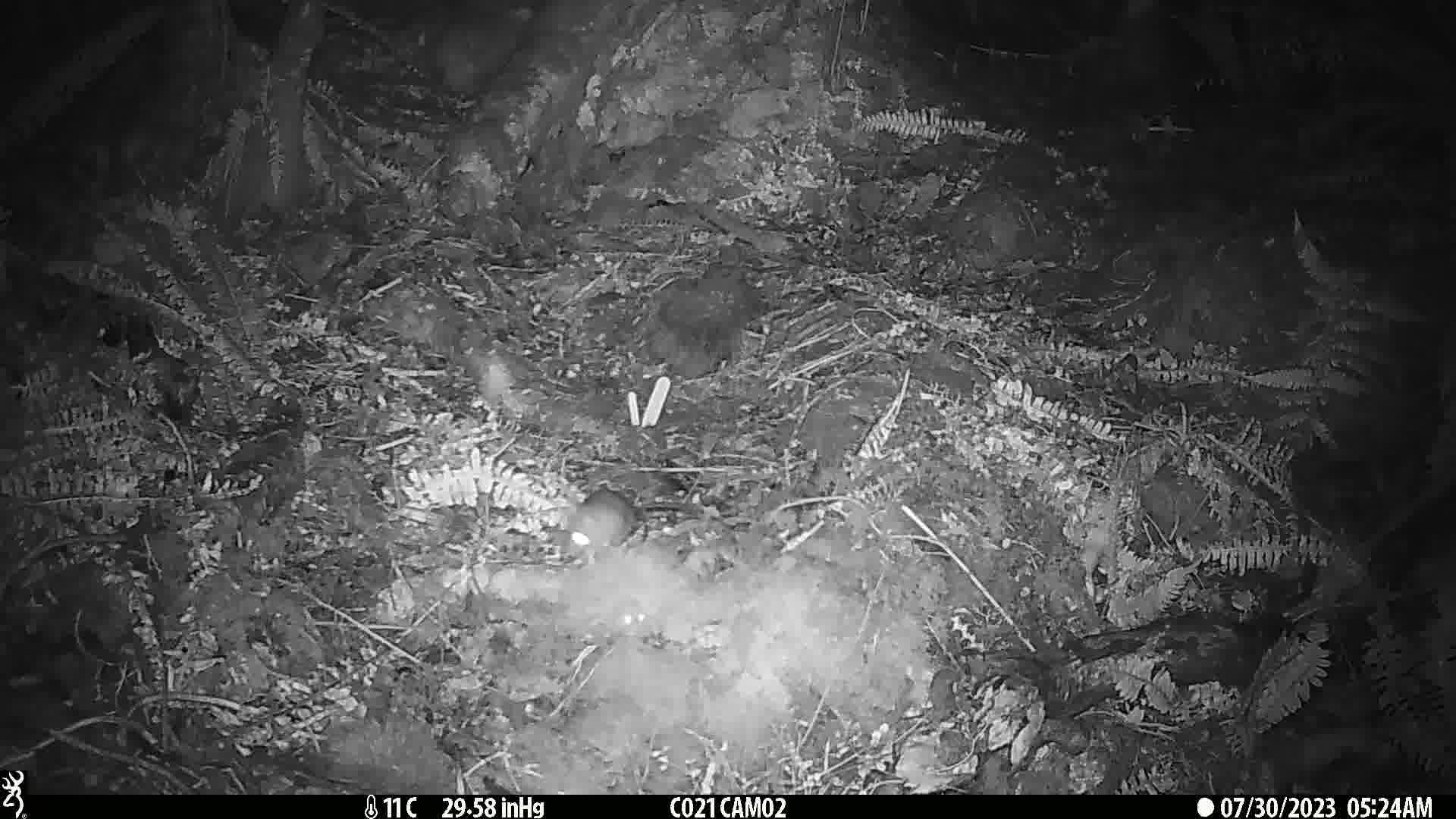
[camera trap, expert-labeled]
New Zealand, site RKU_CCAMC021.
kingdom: Animalia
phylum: Chordata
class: Mammalia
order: Rodentia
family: Muridae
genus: Rattus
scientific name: Rattus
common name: rat